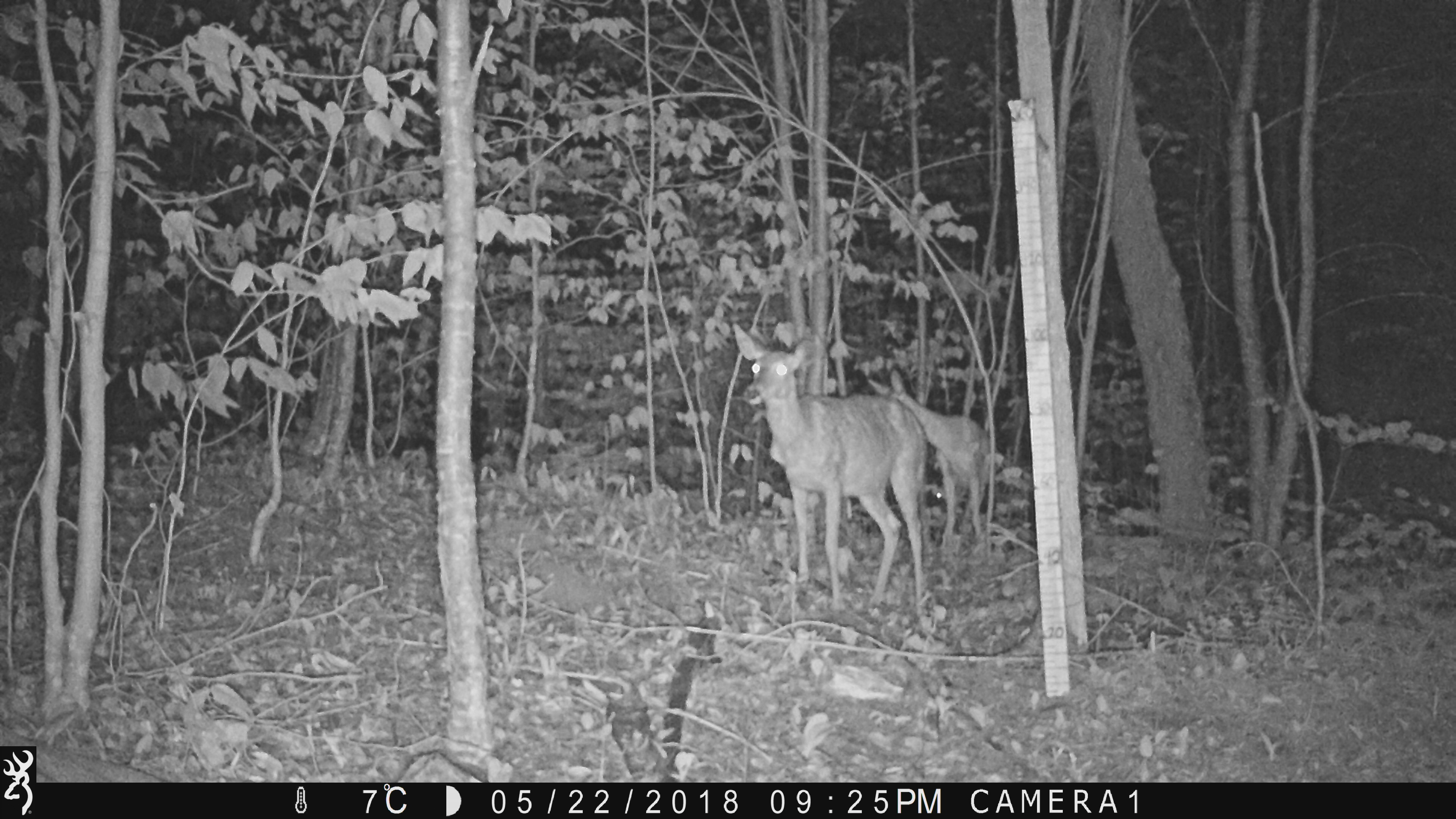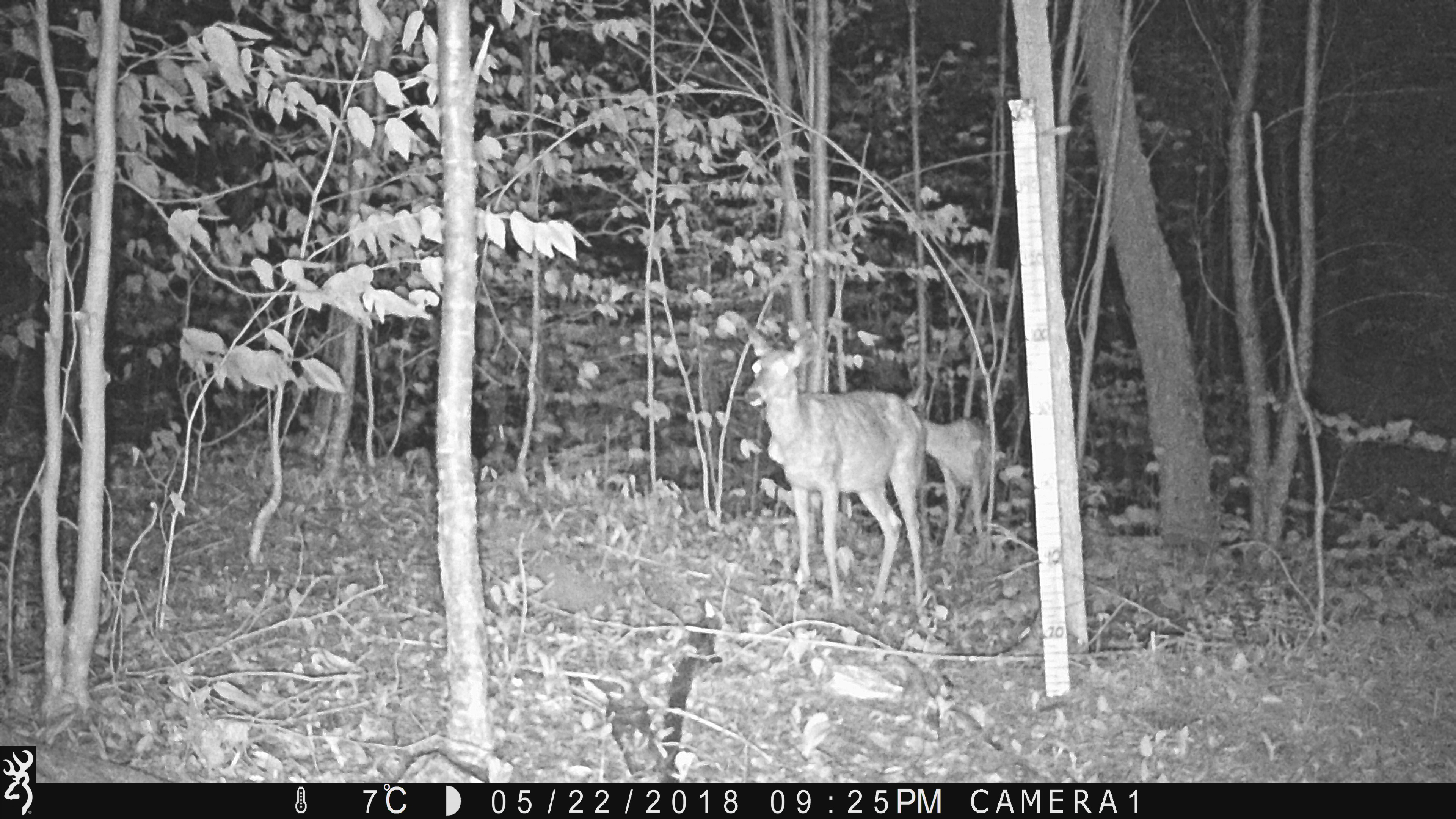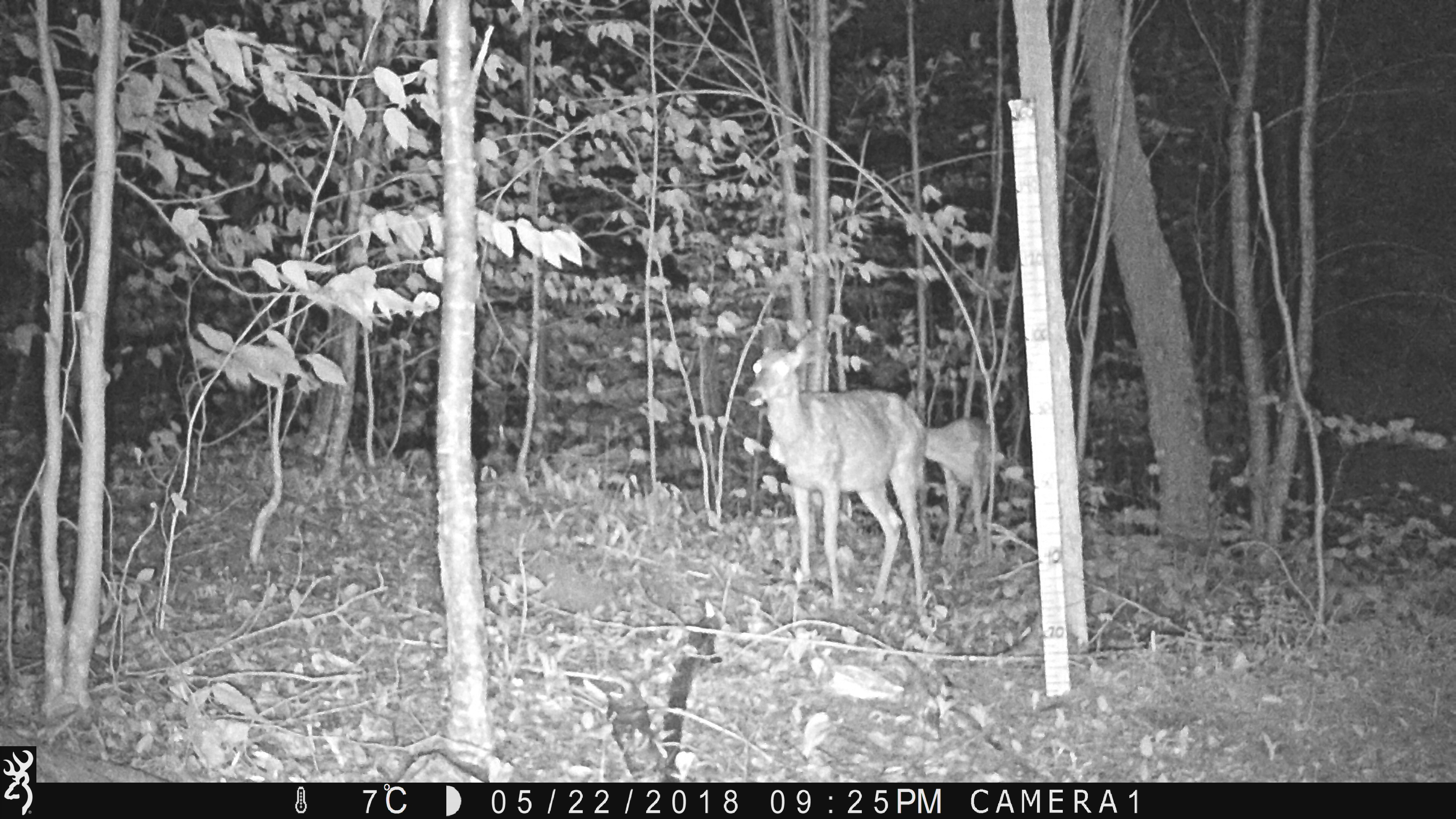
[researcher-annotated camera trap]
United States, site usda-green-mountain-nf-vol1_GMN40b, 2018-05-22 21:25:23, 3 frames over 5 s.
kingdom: Animalia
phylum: Chordata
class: Mammalia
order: Artiodactyla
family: Cervidae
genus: Odocoileus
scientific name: Odocoileus virginianus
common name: white-tailed deer